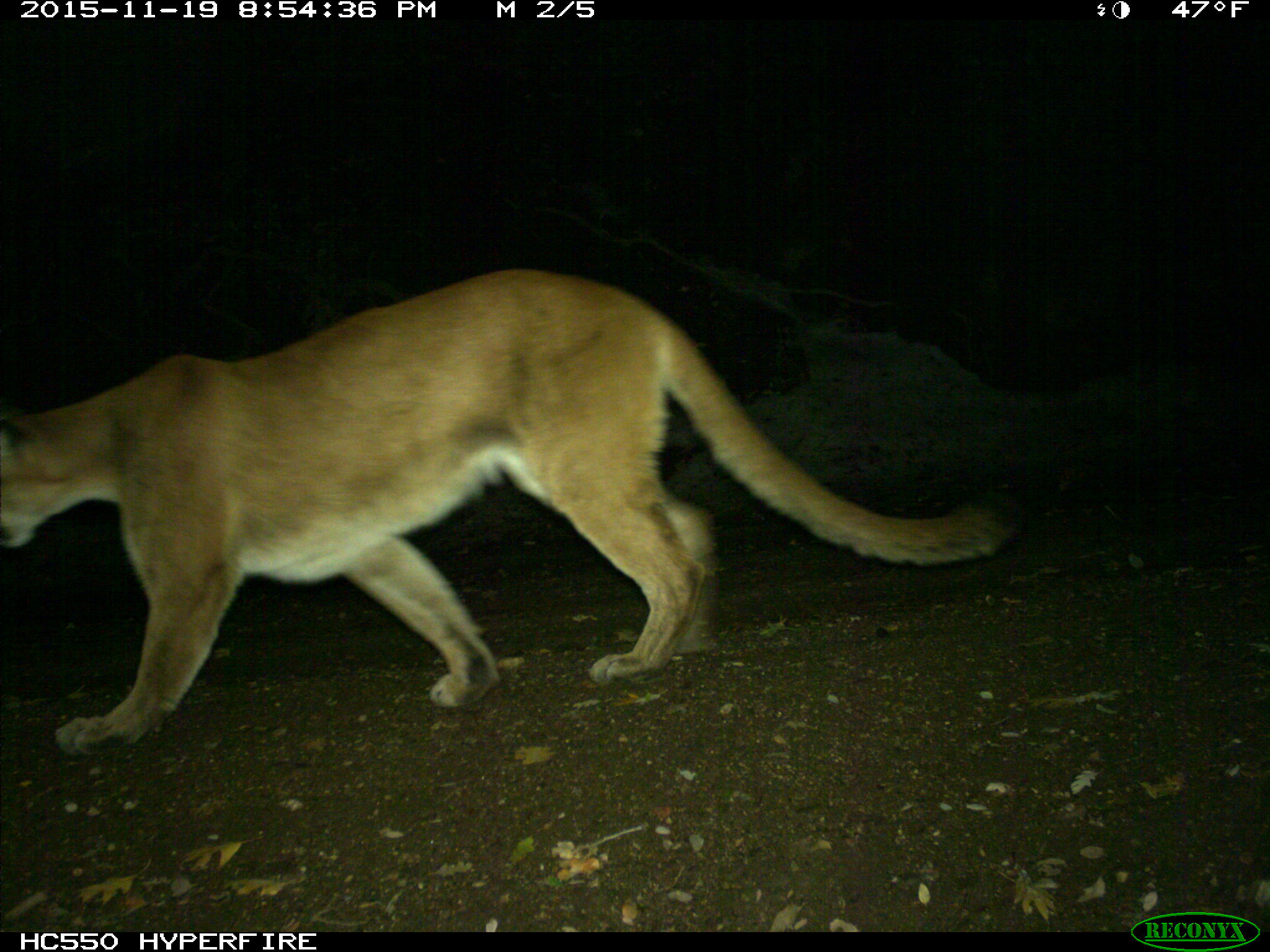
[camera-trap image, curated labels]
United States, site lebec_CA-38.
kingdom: Animalia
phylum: Chordata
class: Mammalia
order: Carnivora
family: Felidae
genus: Puma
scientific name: Puma concolor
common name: mountain lion